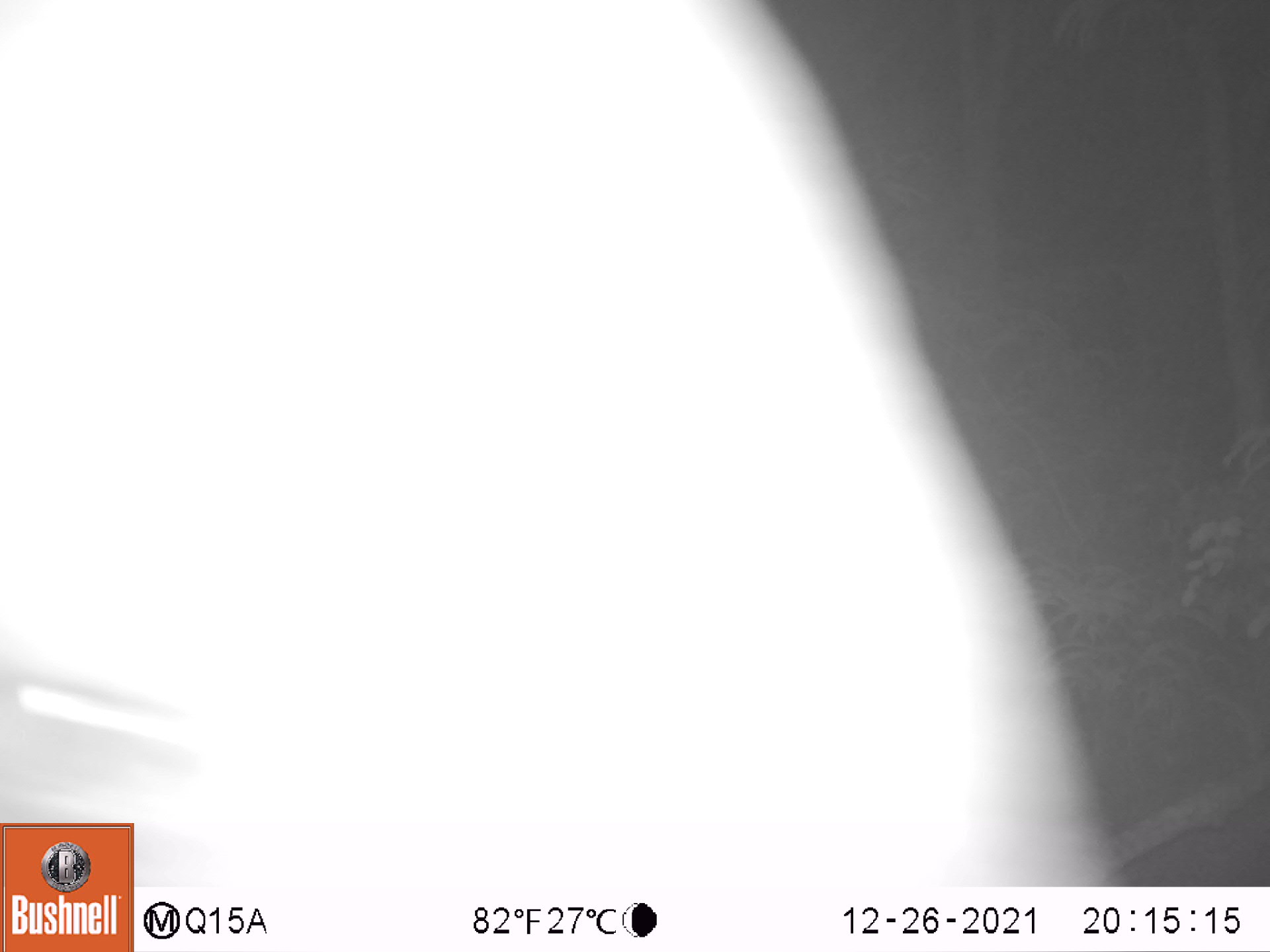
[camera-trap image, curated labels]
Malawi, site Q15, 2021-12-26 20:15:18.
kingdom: Animalia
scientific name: Animalia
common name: other animal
Other animal (Animalia), count 1.